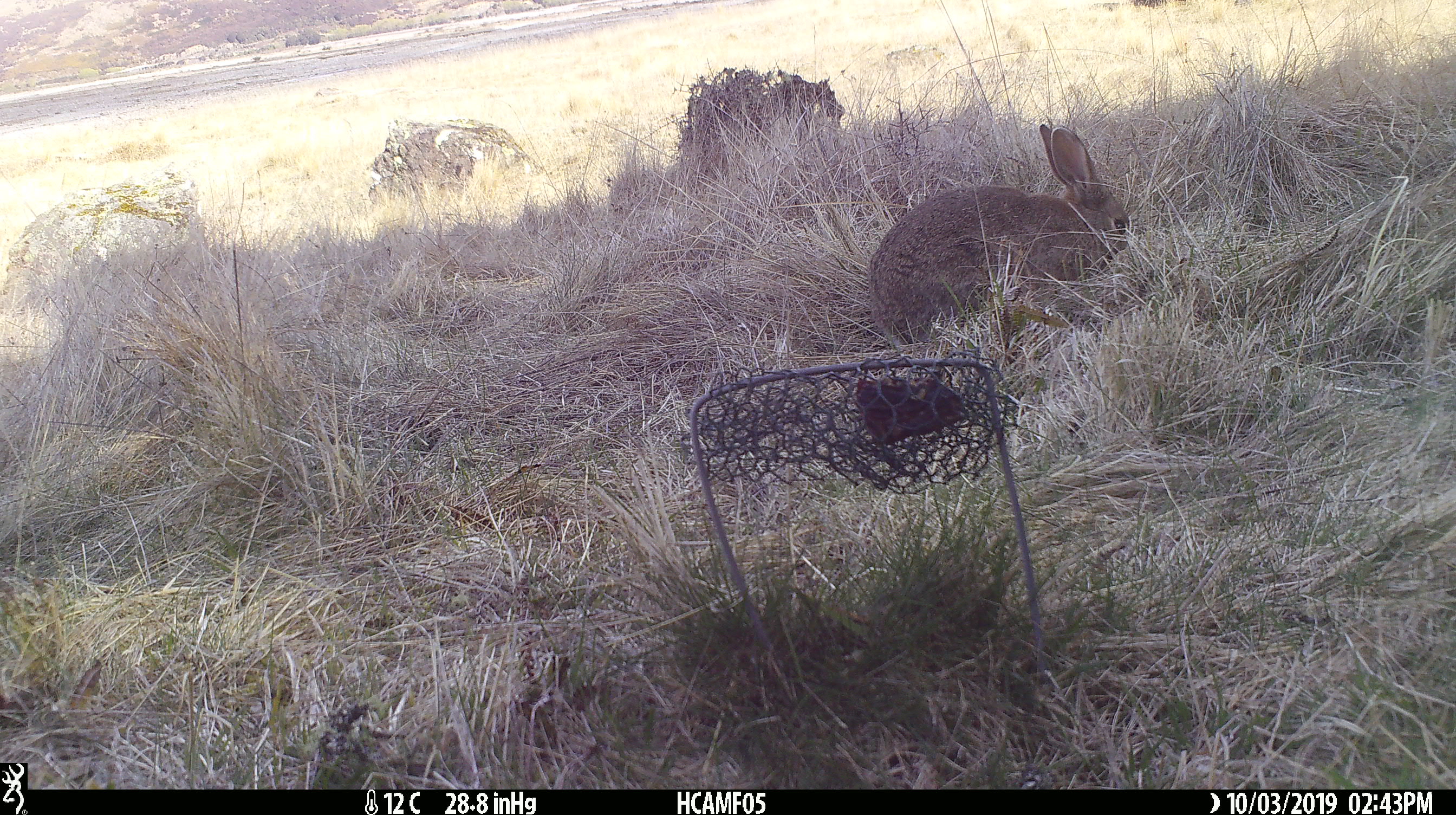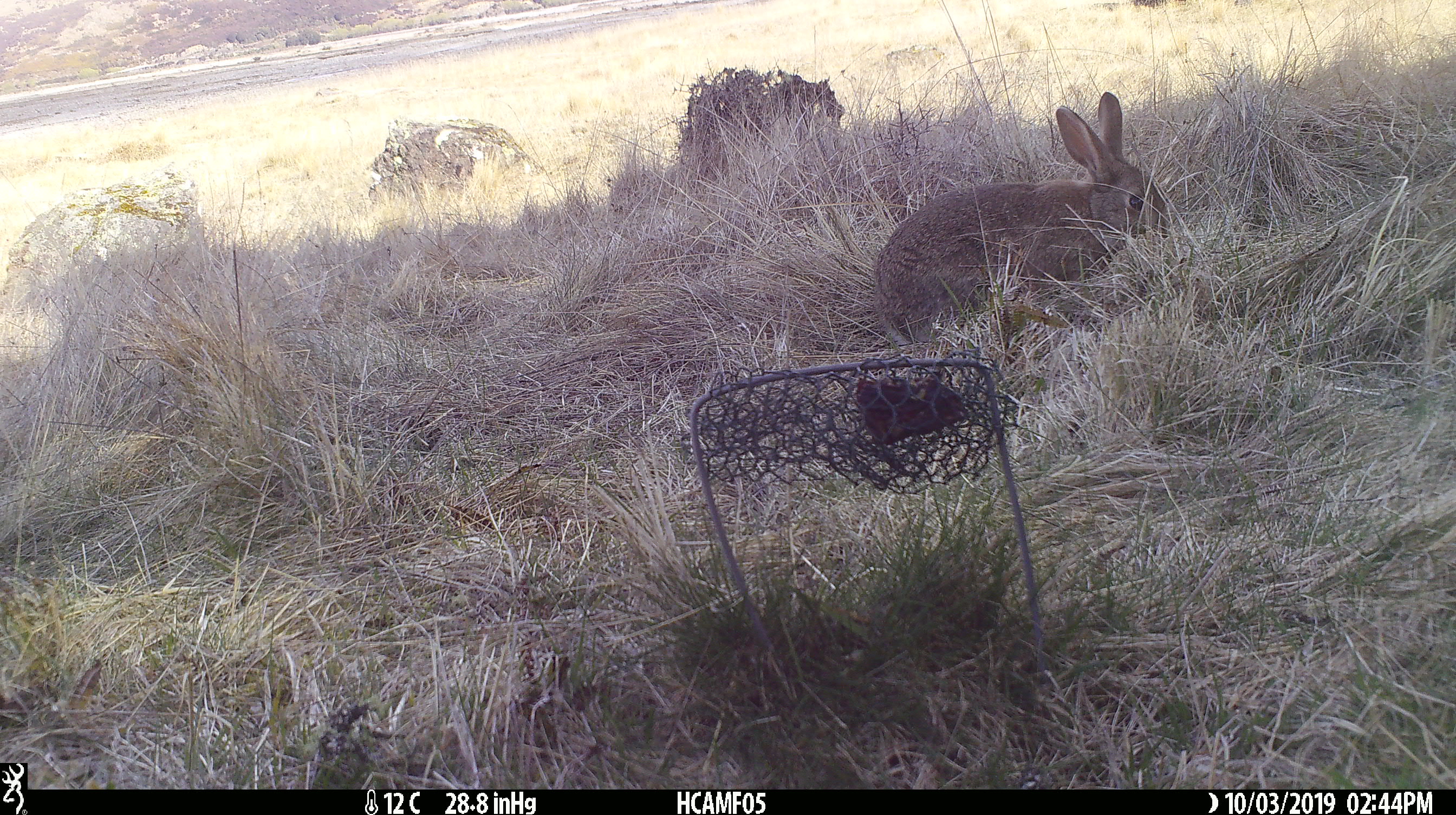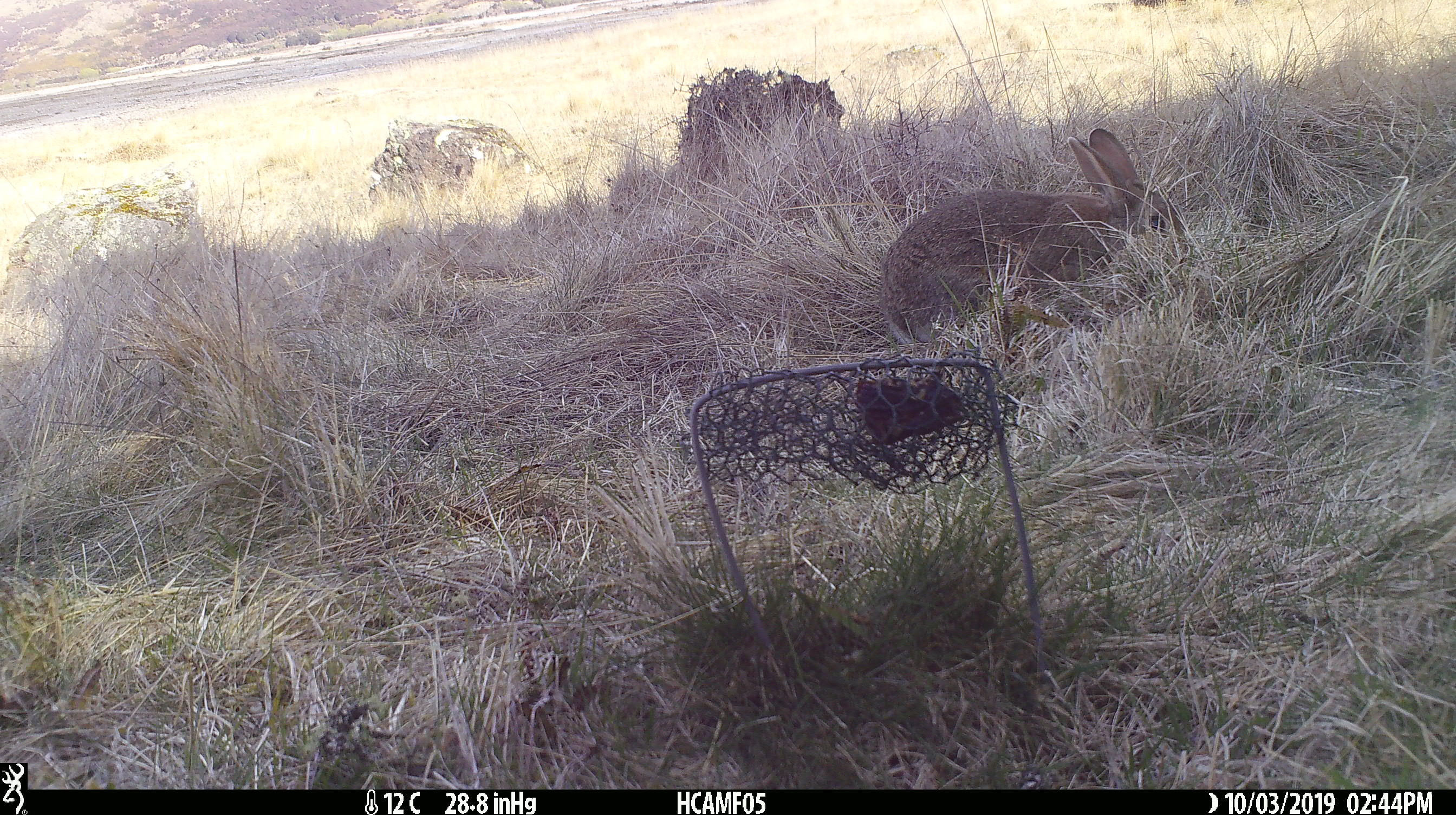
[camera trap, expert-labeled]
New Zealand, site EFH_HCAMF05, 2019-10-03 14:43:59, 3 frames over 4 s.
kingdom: Animalia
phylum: Chordata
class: Mammalia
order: Lagomorpha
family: Leporidae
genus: Oryctolagus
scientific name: Oryctolagus cuniculus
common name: european rabbit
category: rabbit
Rabbit (european rabbit) (Oryctolagus cuniculus).